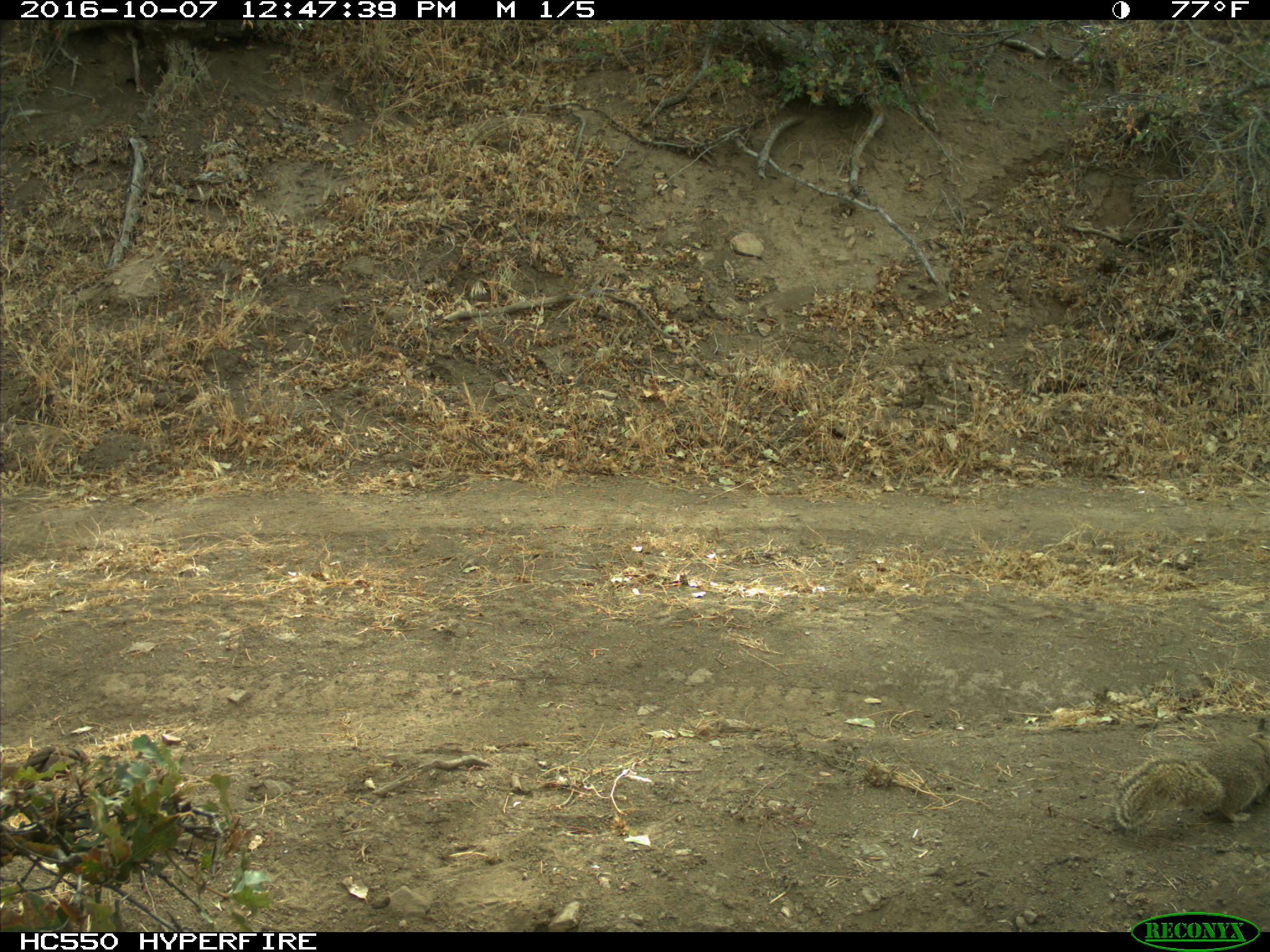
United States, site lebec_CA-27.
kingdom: Animalia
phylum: Chordata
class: Mammalia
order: Rodentia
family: Sciuridae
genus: Otospermophilus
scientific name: Otospermophilus beecheyi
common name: california ground squirrel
Otospermophilus beecheyi (california ground squirrel).